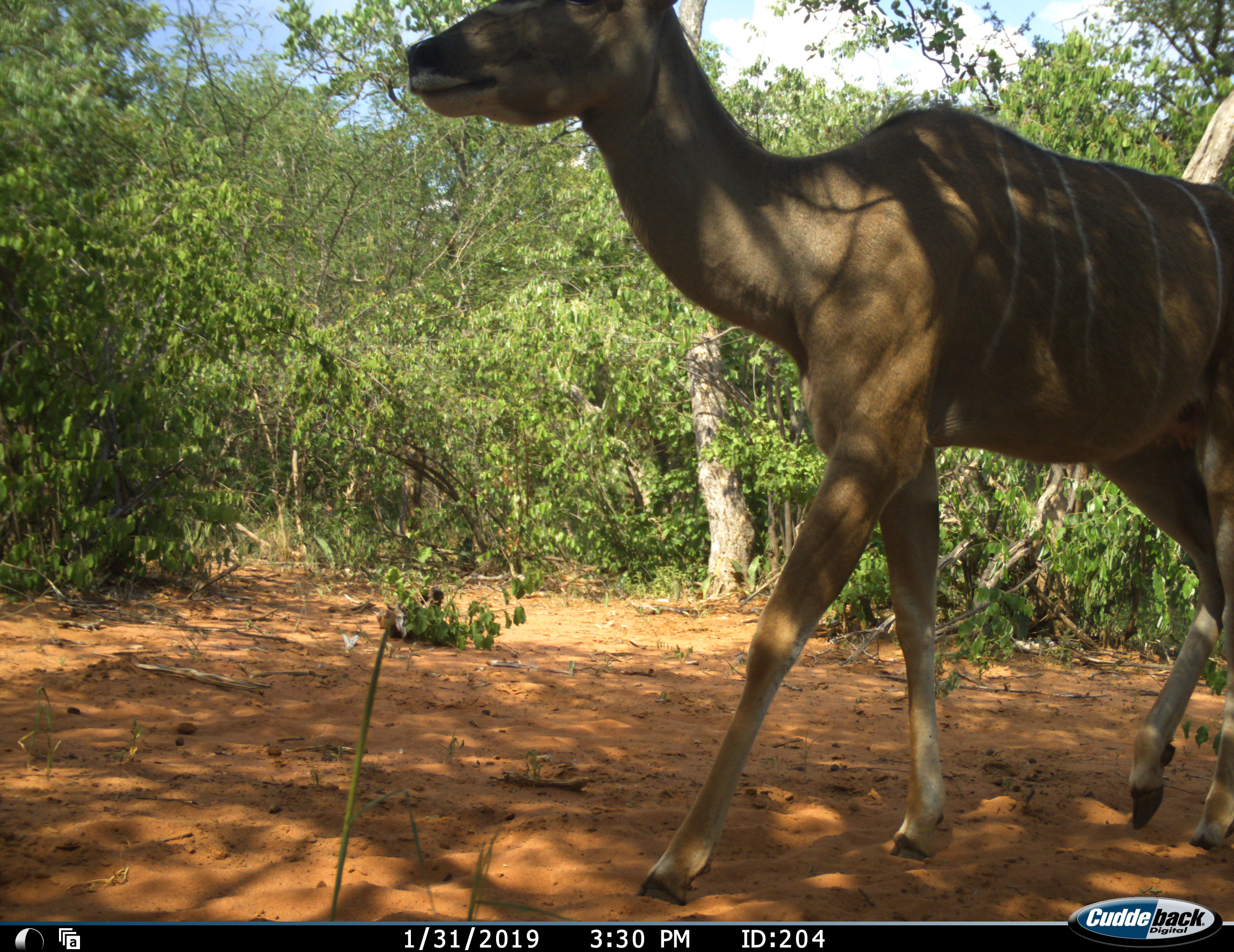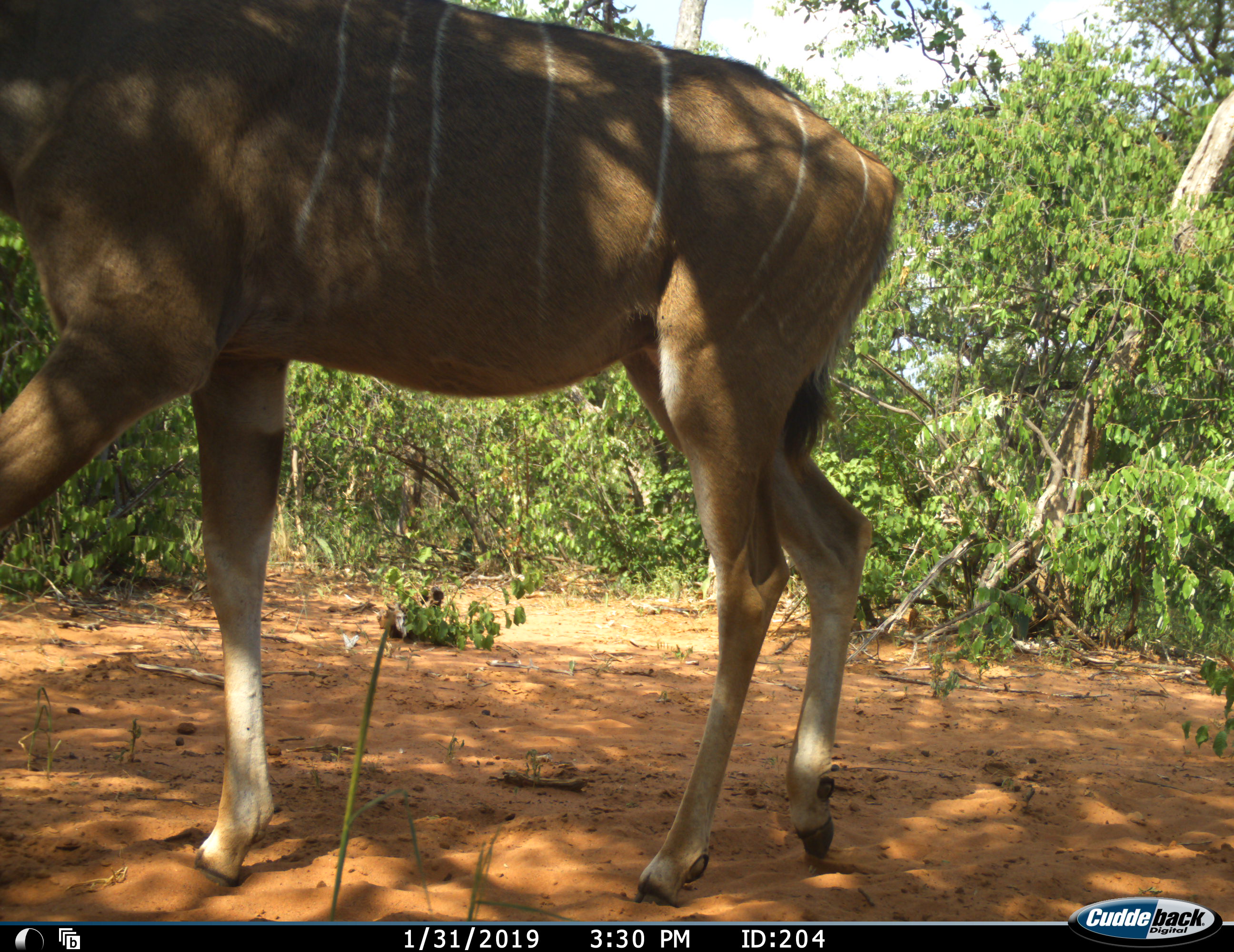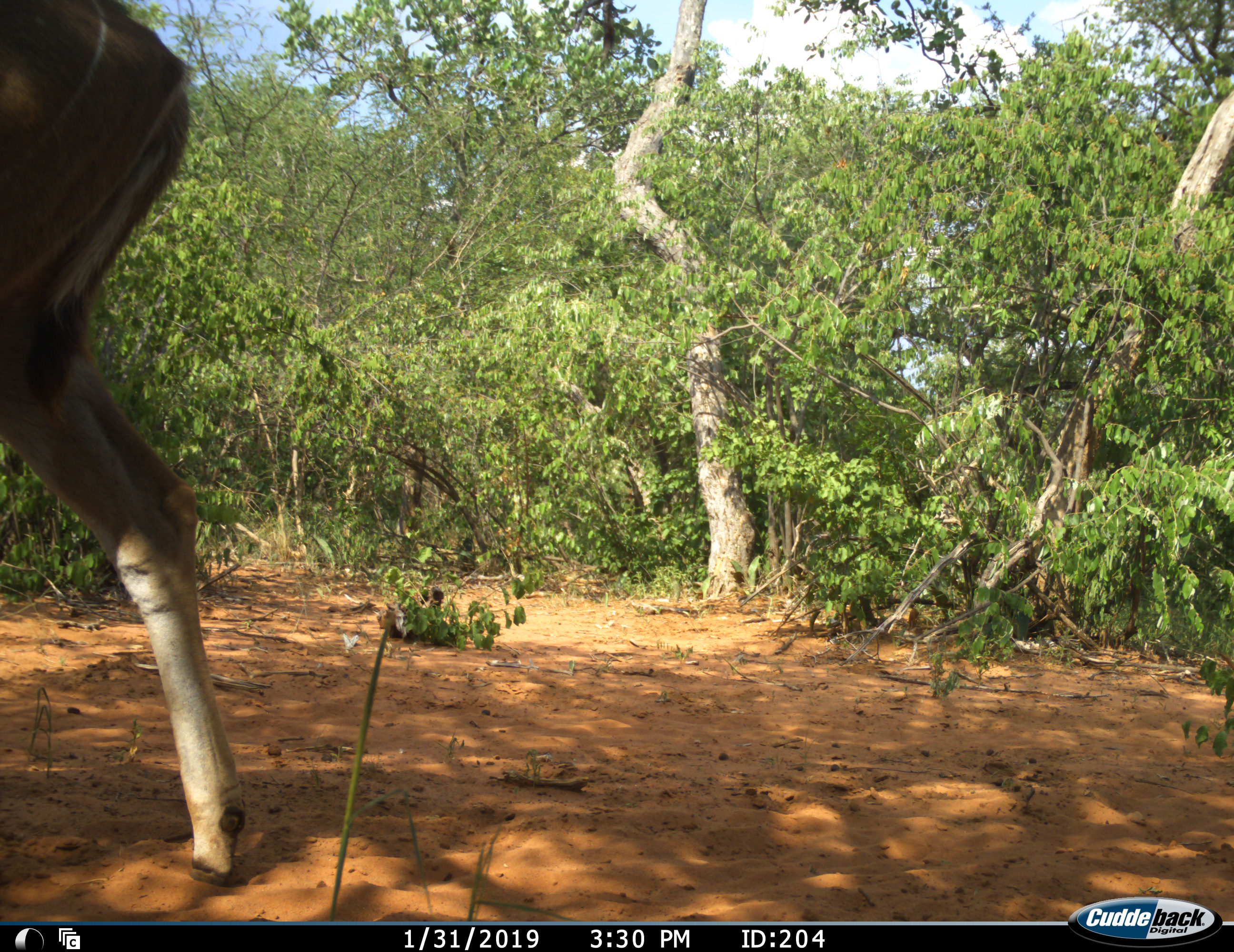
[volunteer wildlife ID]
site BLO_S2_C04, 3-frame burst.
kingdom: Animalia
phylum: Chordata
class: Mammalia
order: Artiodactyla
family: Bovidae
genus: Tragelaphus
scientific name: Tragelaphus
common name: kudu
Kudu (Tragelaphus), count 1. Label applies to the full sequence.